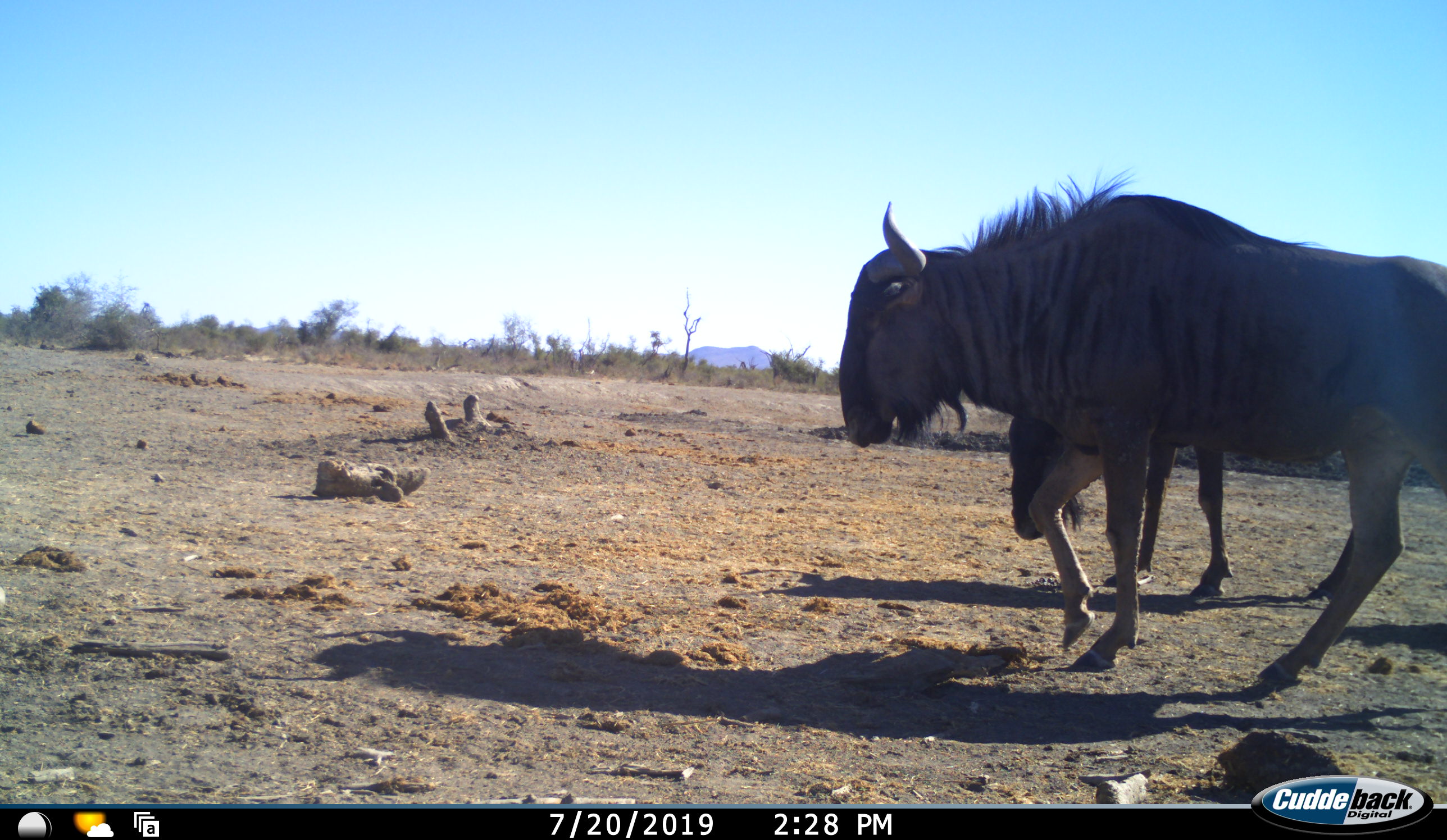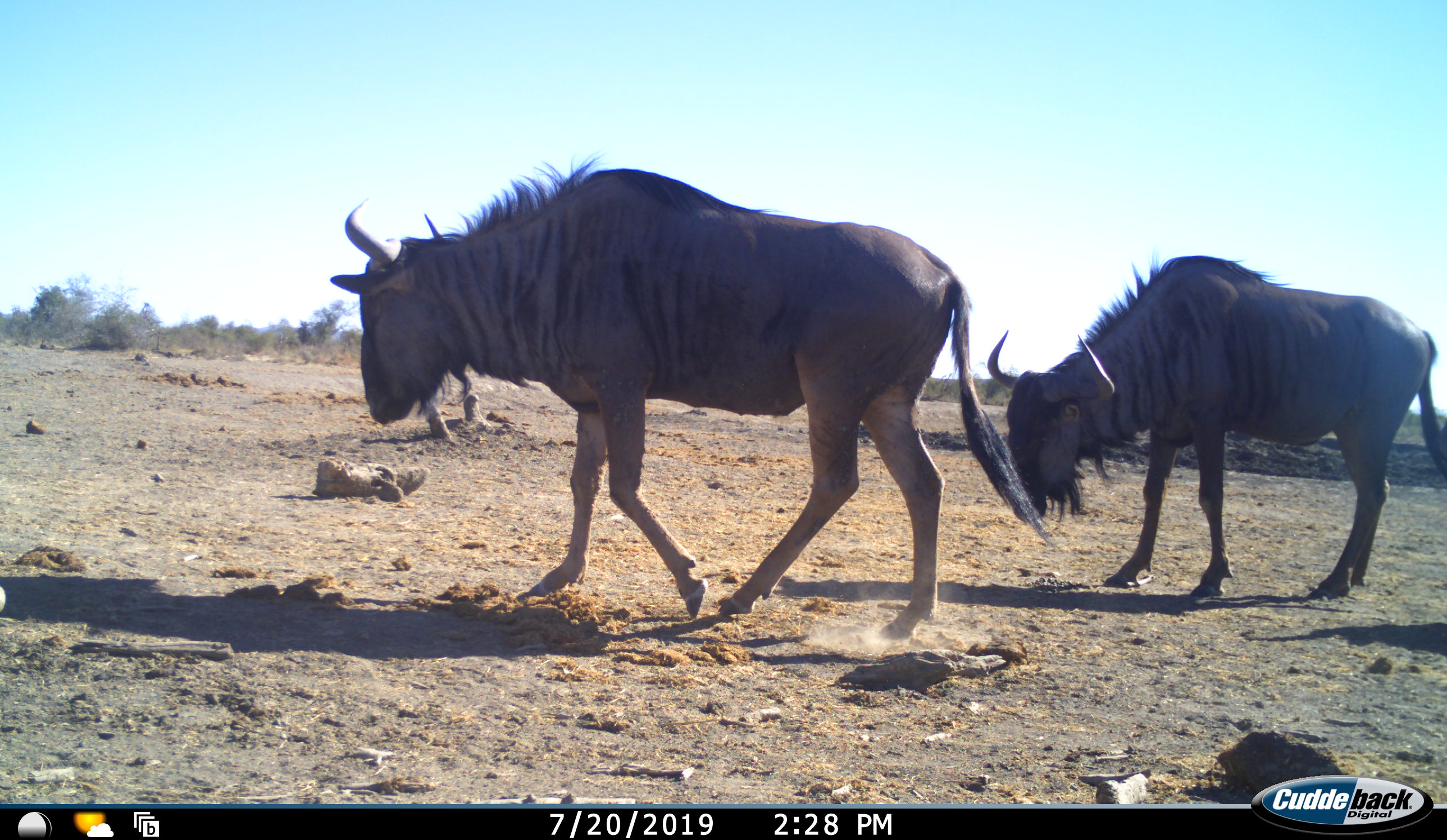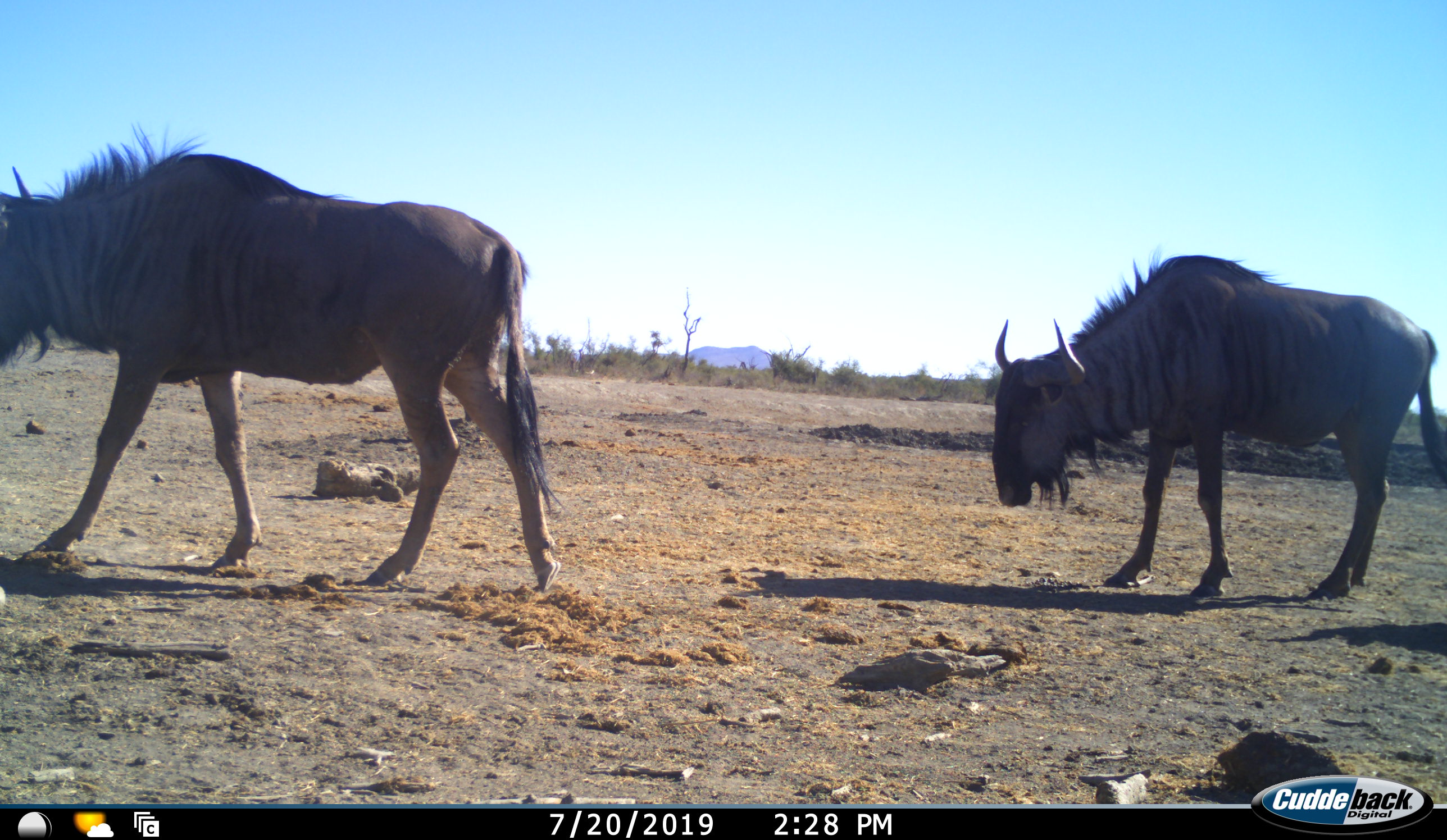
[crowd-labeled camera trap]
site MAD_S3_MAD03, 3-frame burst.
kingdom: Animalia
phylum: Chordata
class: Mammalia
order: Artiodactyla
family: Bovidae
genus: Connochaetes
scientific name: Connochaetes taurinus taurinus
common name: blue wildebeest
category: wildebeestblue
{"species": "wildebeestblue (blue wildebeest) (Connochaetes taurinus taurinus)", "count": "2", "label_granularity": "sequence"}